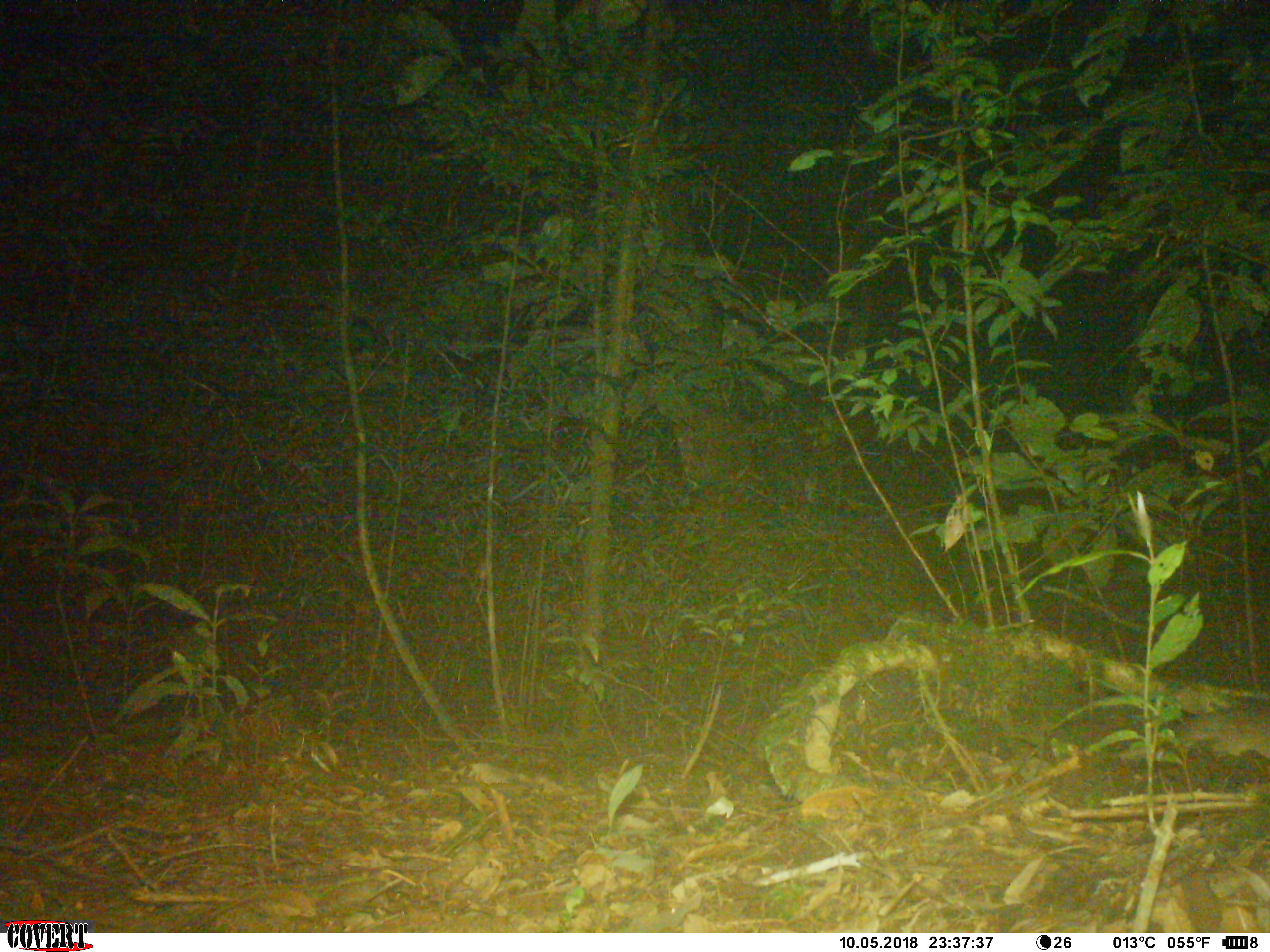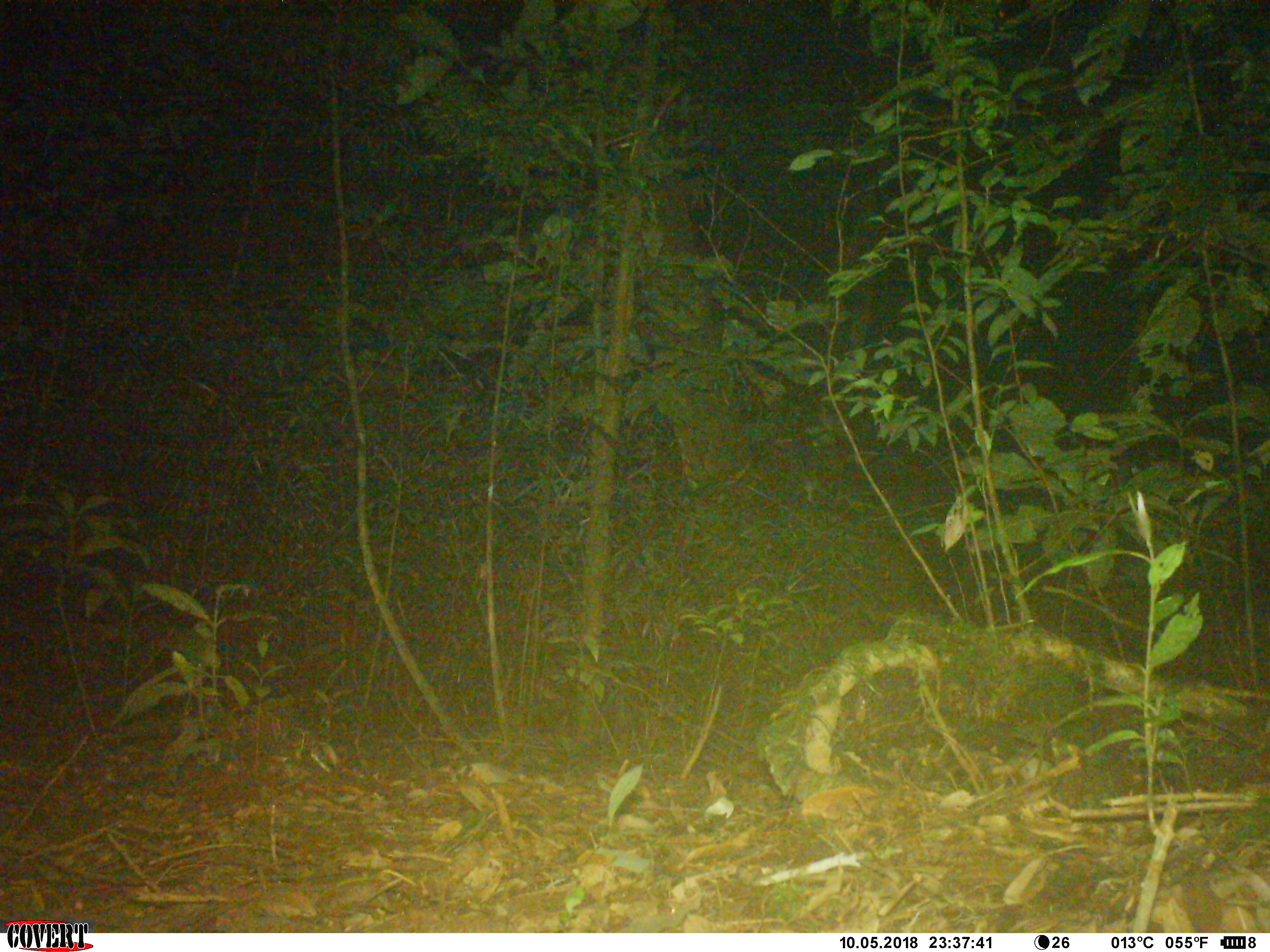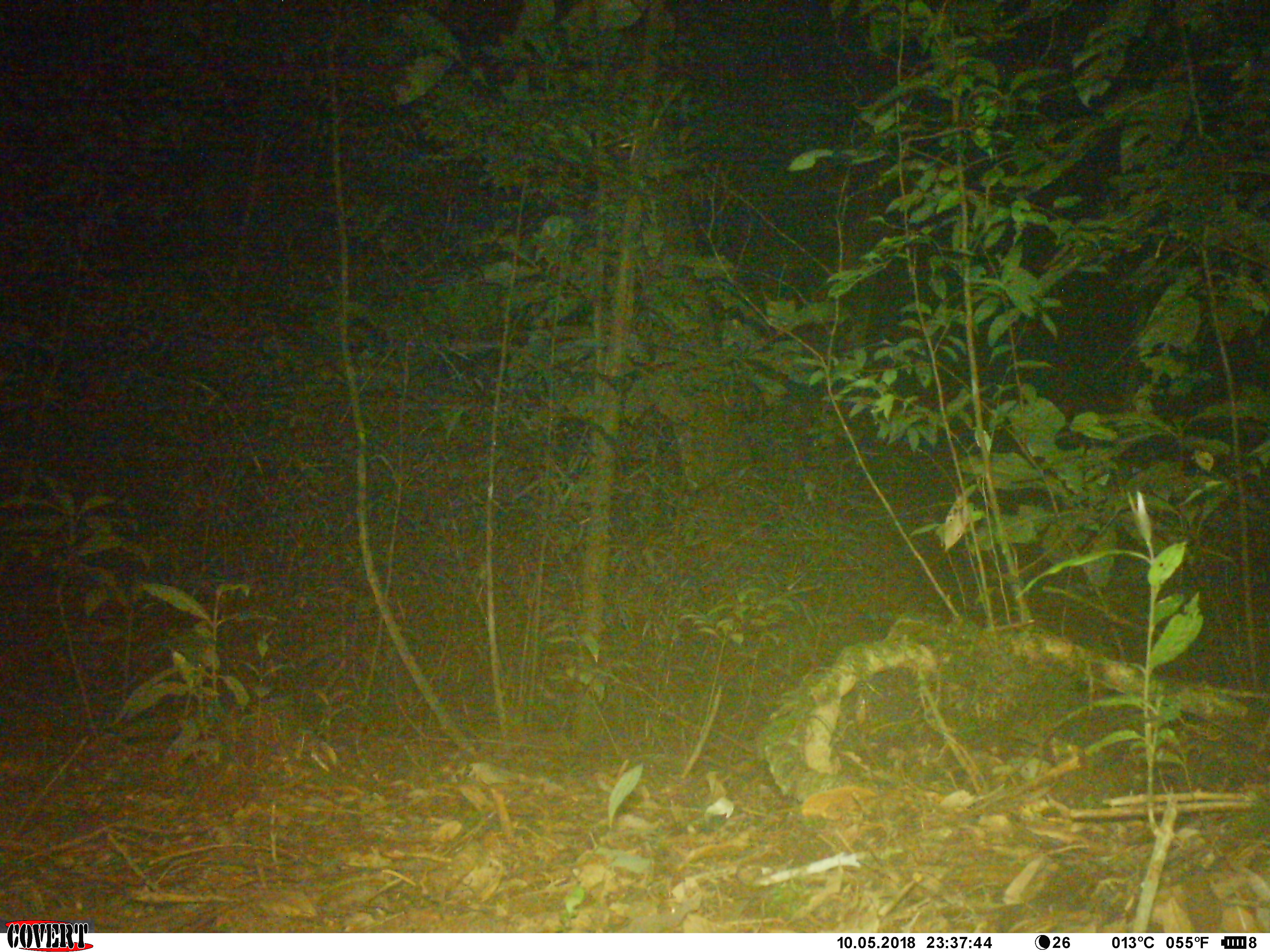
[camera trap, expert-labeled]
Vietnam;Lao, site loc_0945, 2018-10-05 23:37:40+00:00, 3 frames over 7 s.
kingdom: Animalia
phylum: Chordata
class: Mammalia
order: Rodentia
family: Muridae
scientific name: Muridae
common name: old-world mice and rats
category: unidentified murid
Unidentified murid (old-world mice and rats) (Muridae). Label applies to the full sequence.